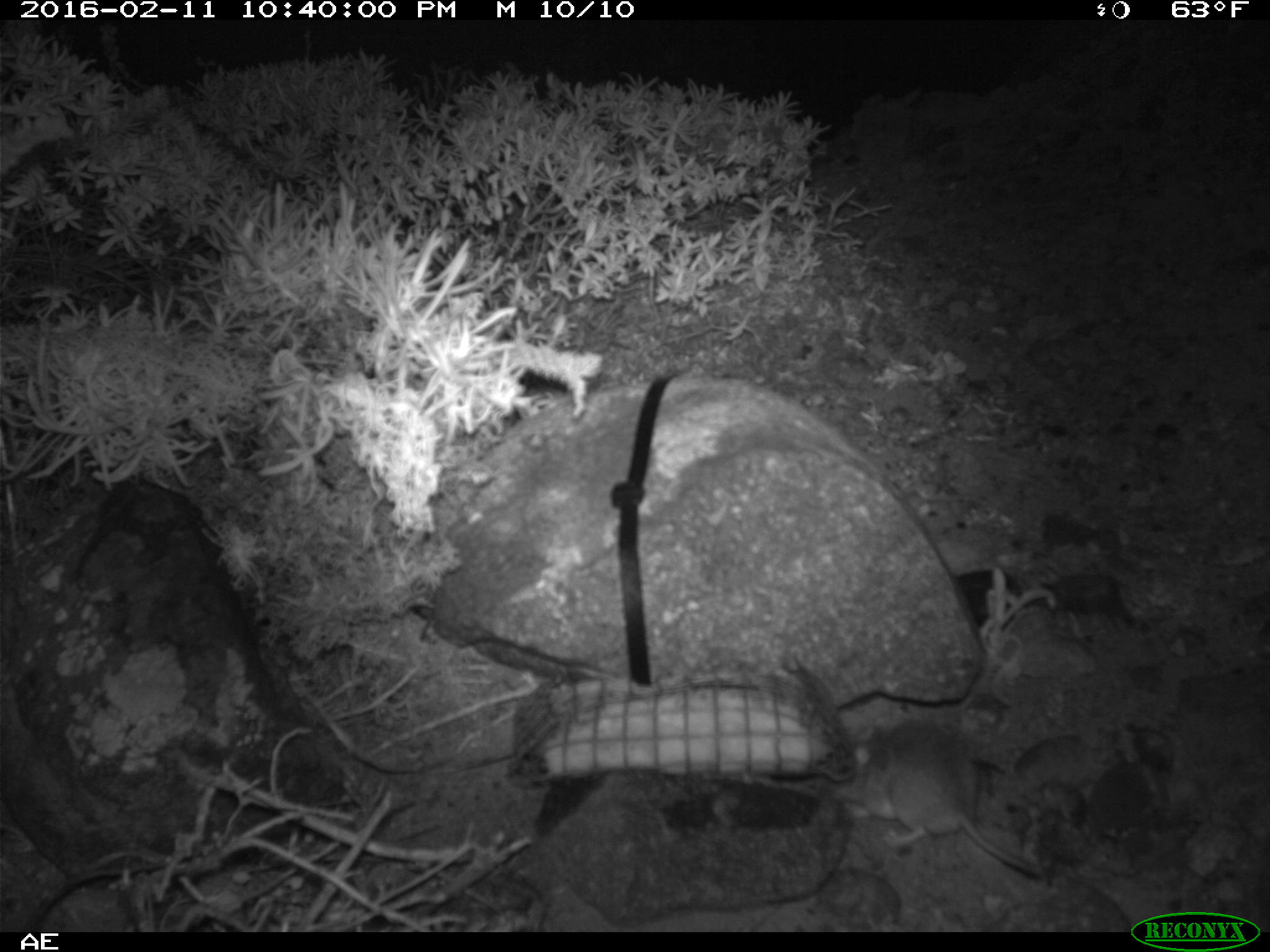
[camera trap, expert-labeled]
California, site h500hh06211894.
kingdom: Animalia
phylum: Chordata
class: Mammalia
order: Rodentia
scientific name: Rodentia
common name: rodent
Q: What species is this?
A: Rodent (Rodentia).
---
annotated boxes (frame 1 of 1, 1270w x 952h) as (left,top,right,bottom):
rodent: (828,720,1042,875)